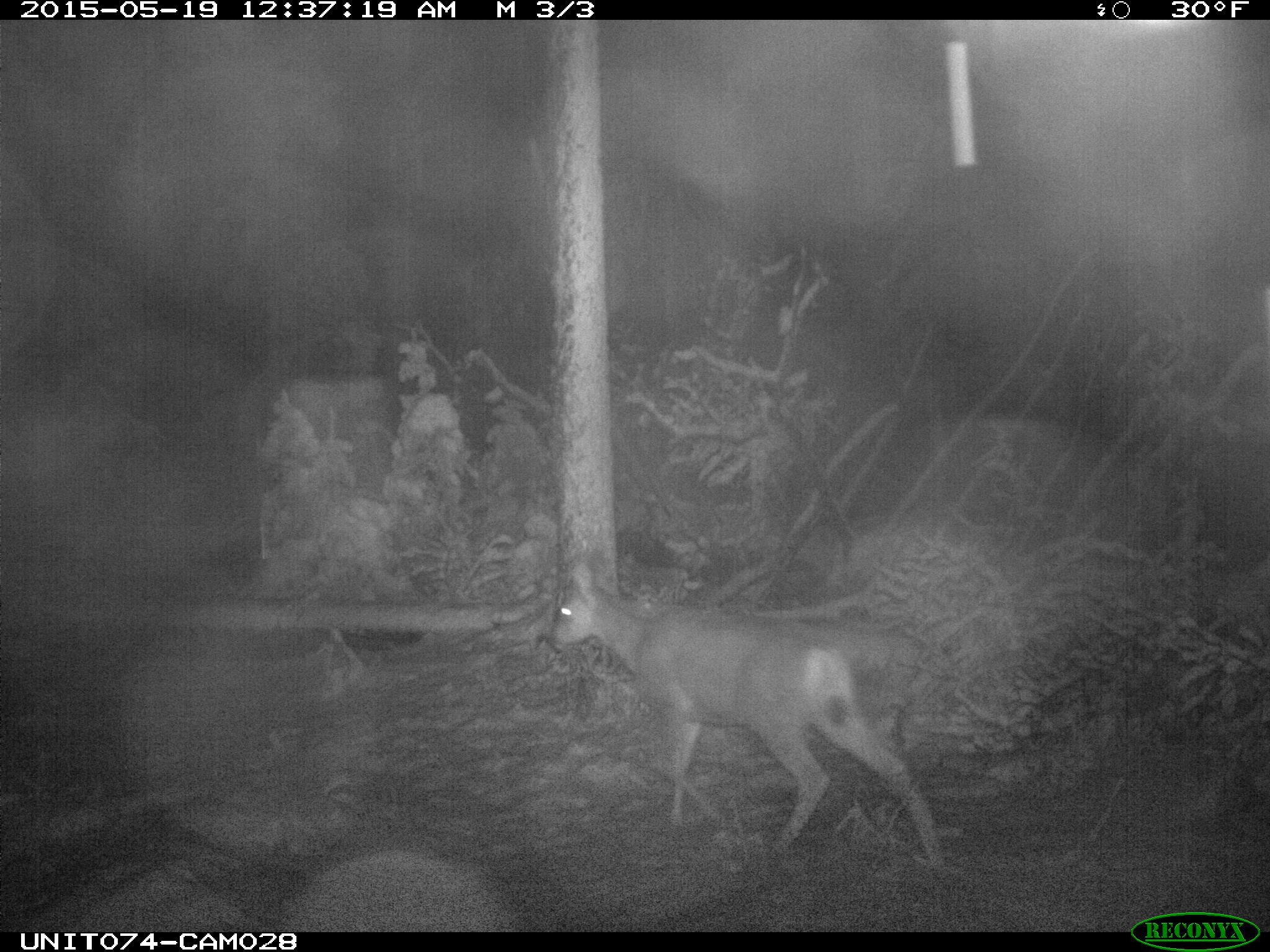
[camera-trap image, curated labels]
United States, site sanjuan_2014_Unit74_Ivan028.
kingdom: Animalia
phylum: Chordata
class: Mammalia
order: Artiodactyla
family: Cervidae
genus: Odocoileus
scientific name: Odocoileus hemionus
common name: mule deer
Odocoileus hemionus (mule deer).